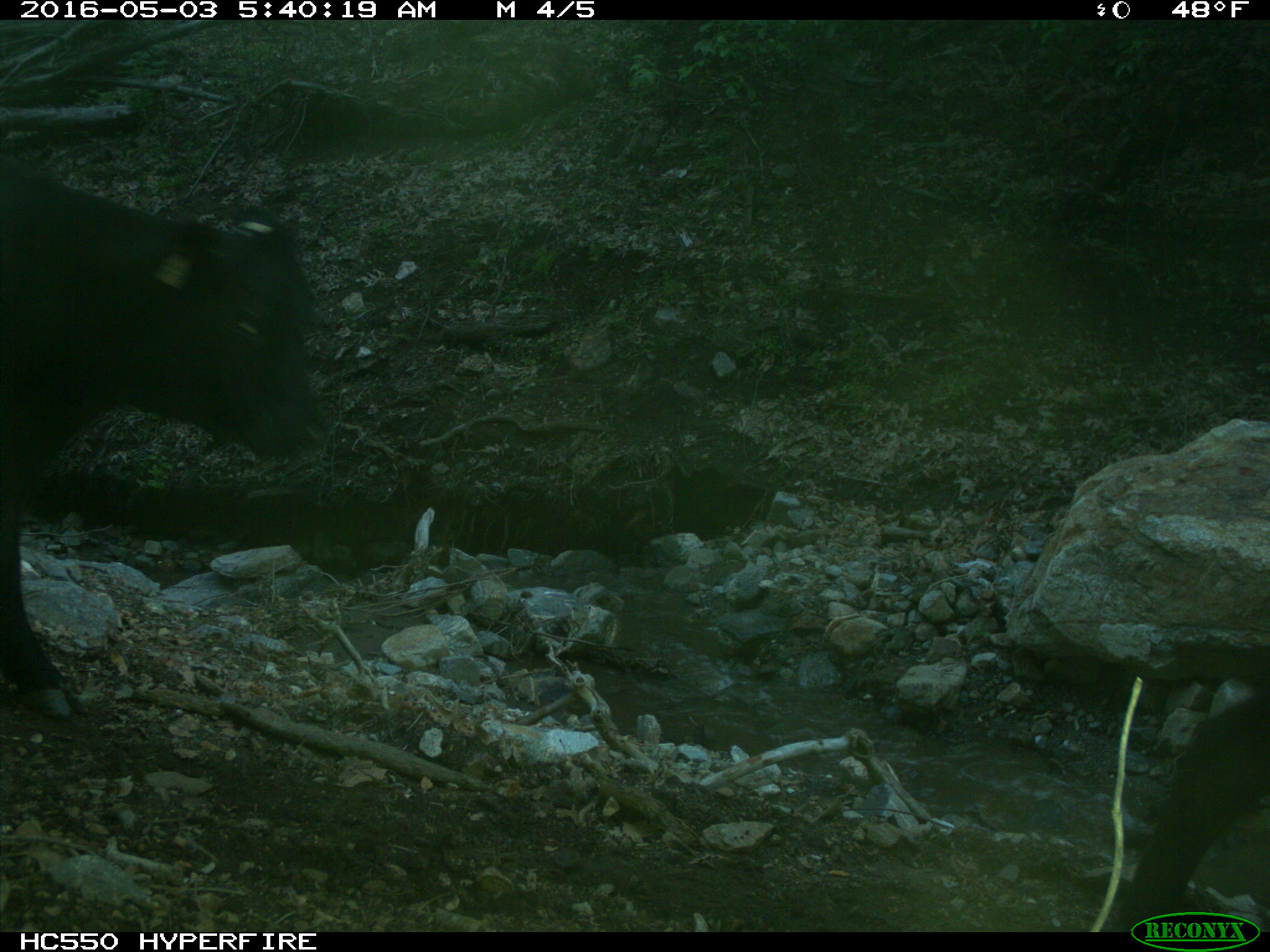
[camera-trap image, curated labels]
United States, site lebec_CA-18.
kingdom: Animalia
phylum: Chordata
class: Mammalia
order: Artiodactyla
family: Bovidae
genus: Bos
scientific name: Bos taurus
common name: domestic cow